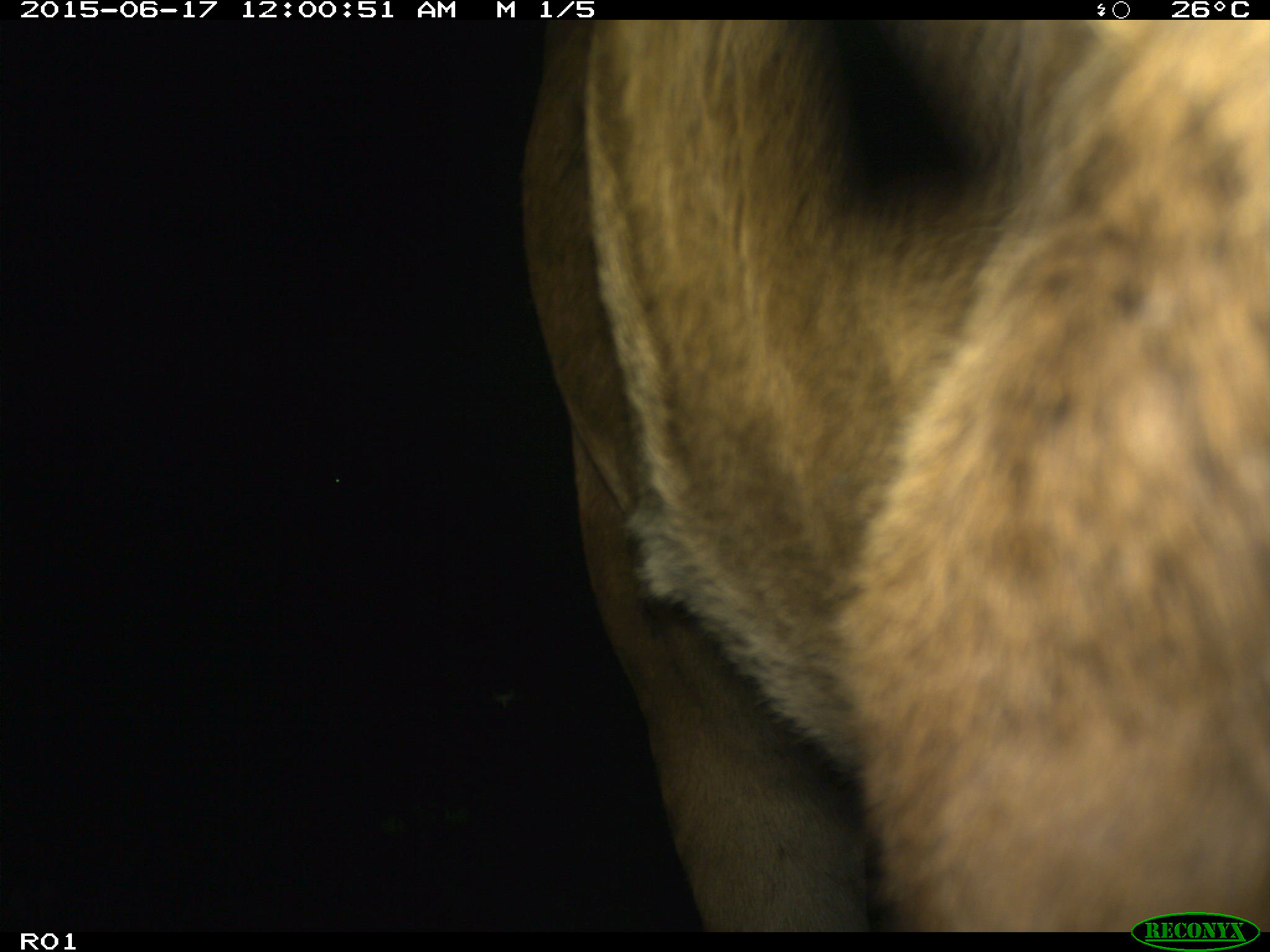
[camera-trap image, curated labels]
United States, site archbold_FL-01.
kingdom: Animalia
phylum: Chordata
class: Mammalia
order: Artiodactyla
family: Bovidae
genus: Bos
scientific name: Bos taurus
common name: domestic cow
Bos taurus (domestic cow).